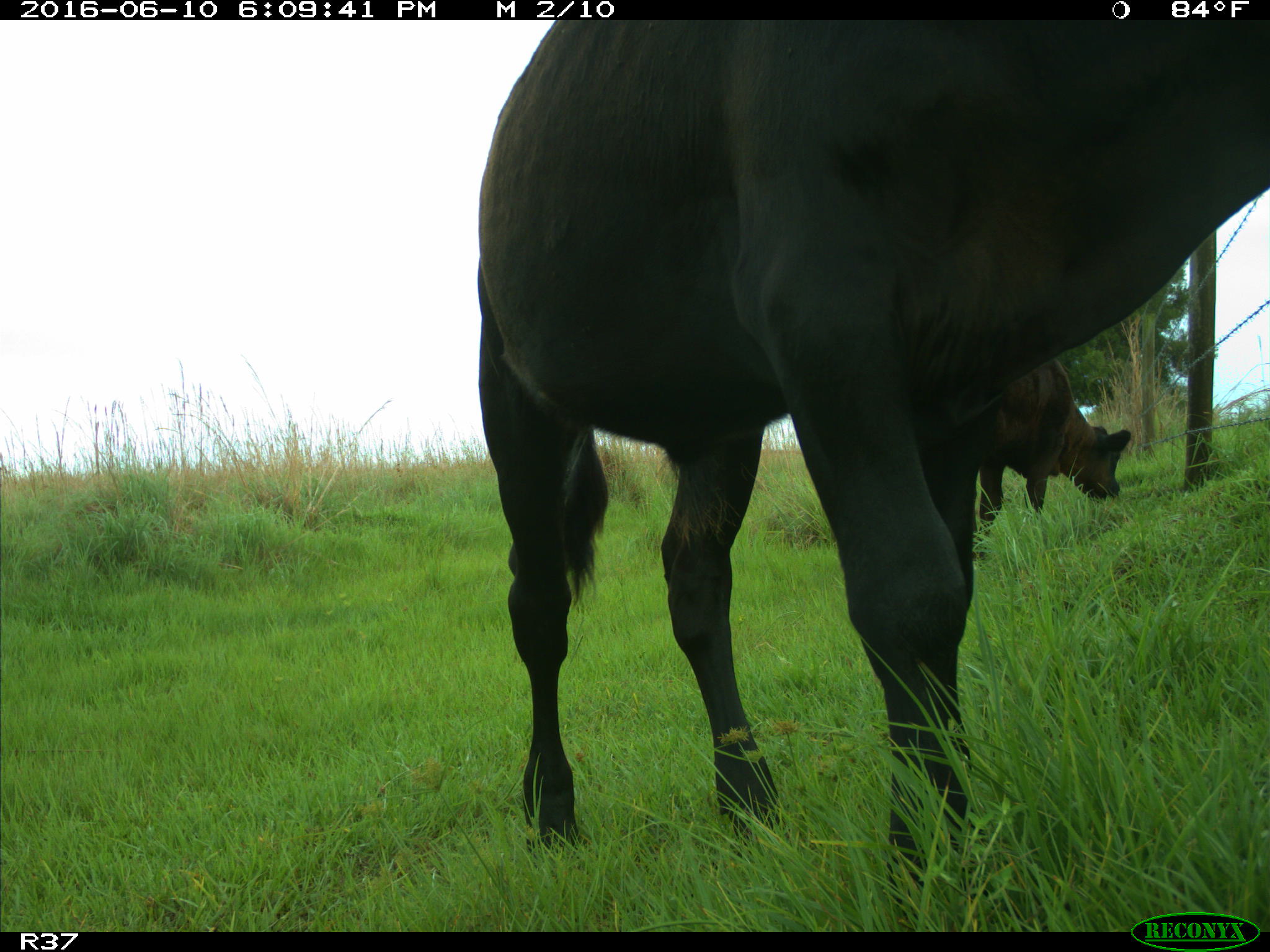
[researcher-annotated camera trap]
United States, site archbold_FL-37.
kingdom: Animalia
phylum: Chordata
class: Mammalia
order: Artiodactyla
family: Bovidae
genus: Bos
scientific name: Bos taurus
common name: domestic cow